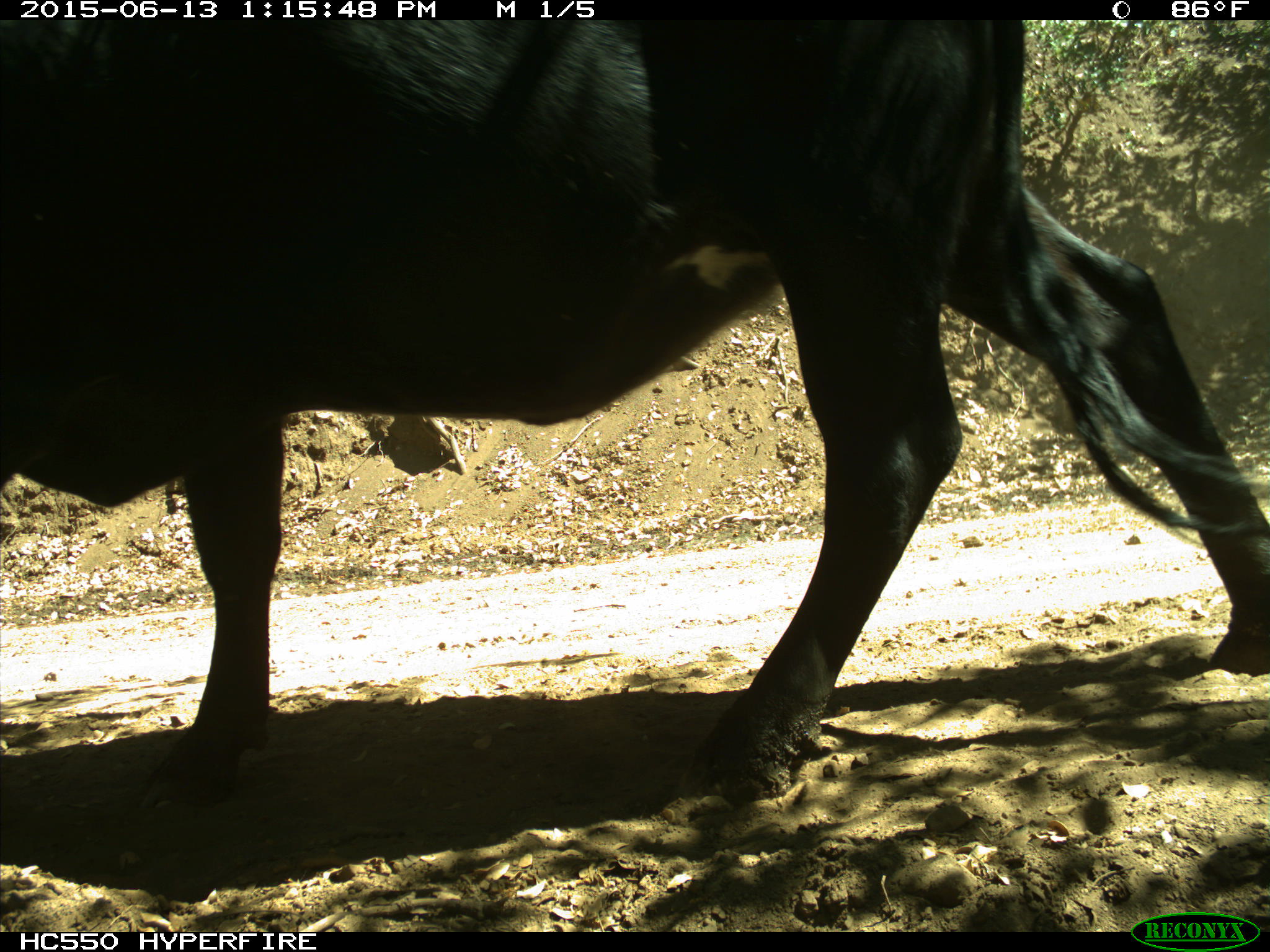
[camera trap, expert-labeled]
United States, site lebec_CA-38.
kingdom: Animalia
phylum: Chordata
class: Mammalia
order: Artiodactyla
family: Bovidae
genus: Bos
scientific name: Bos taurus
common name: domestic cow